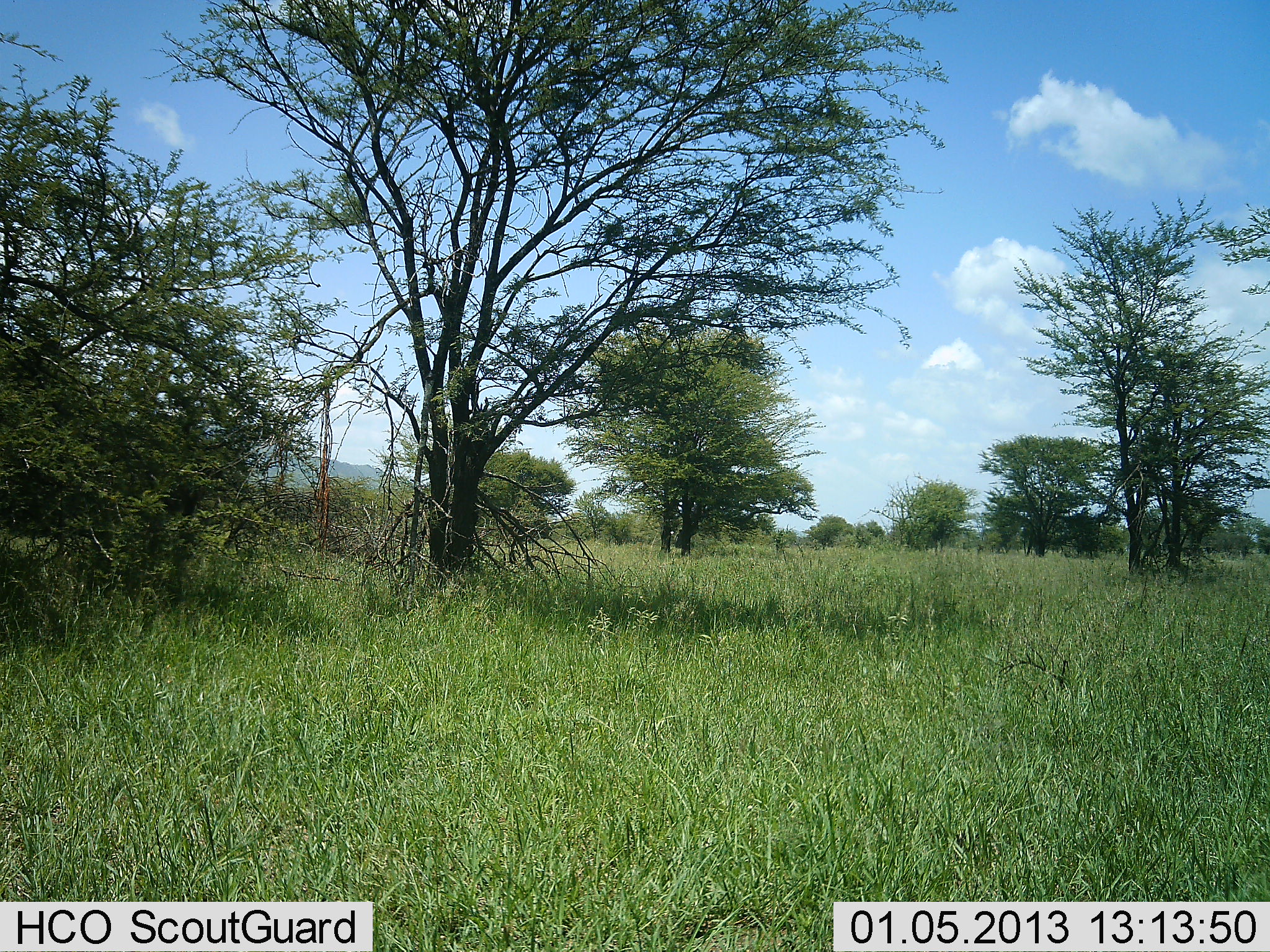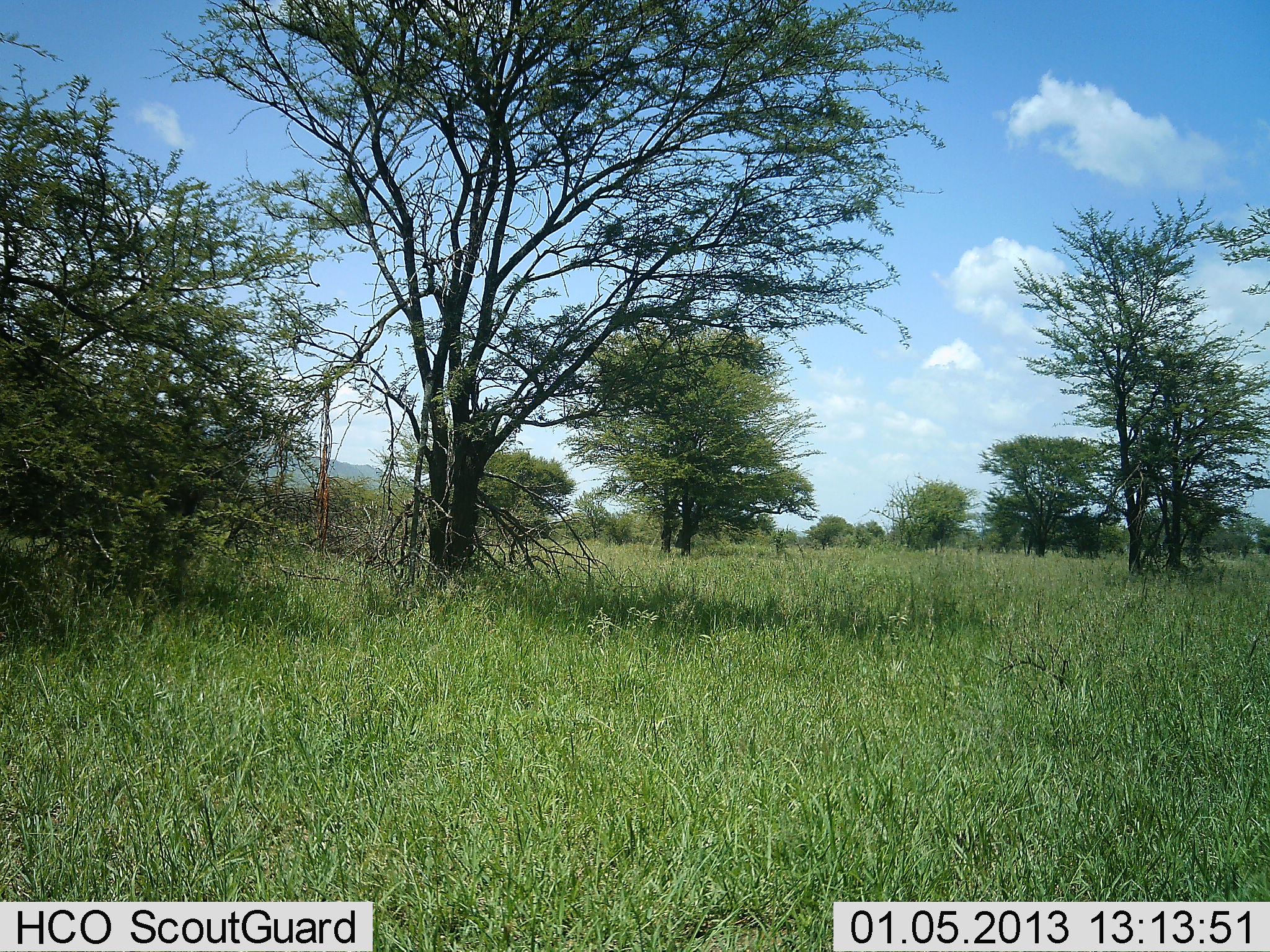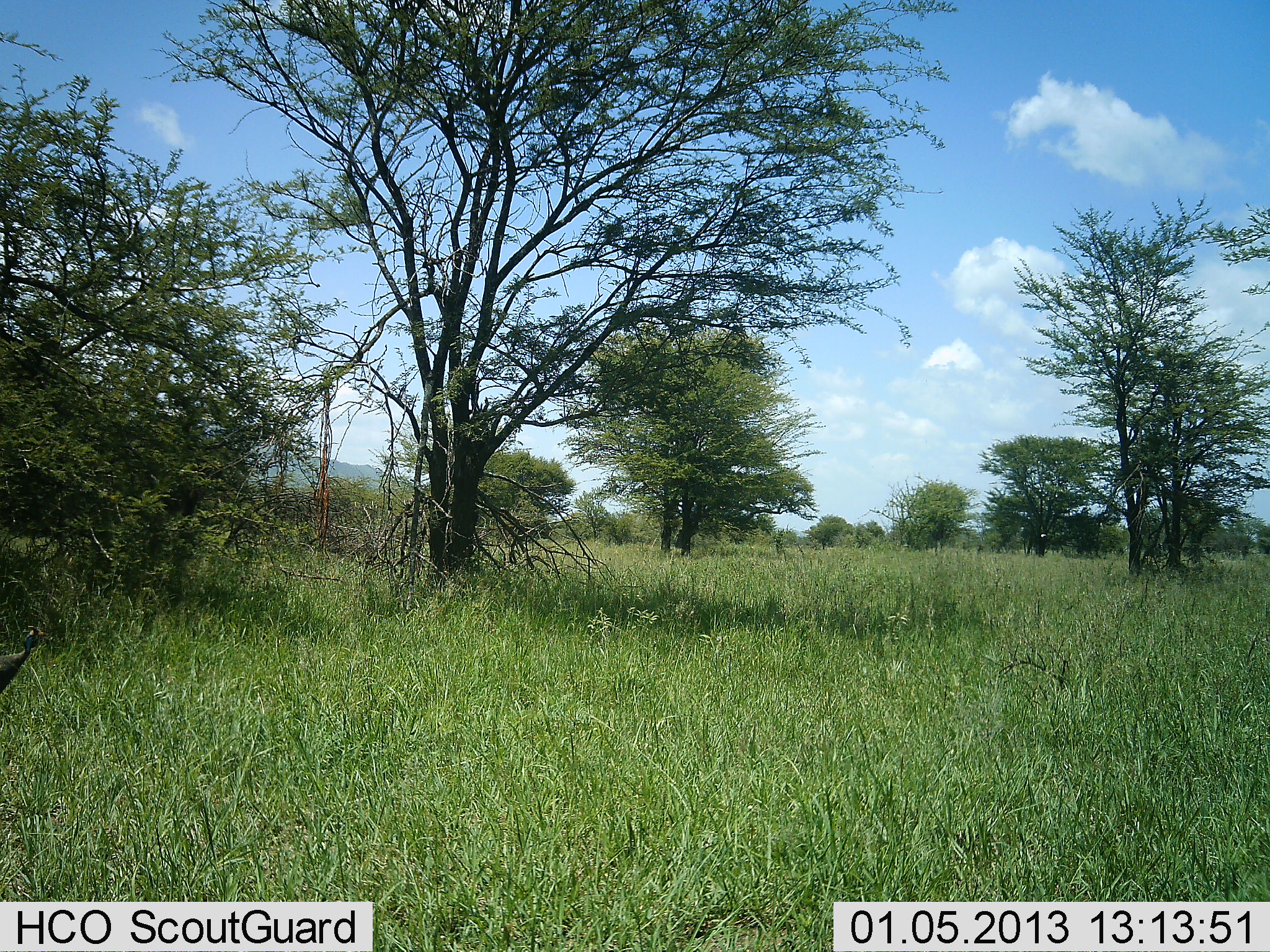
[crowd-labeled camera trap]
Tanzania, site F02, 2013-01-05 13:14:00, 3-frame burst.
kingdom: Animalia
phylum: Chordata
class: Aves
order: Galliformes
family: Numididae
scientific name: Numididae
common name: guinea fowl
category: guineafowl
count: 1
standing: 25%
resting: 0%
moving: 75%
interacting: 0%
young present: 0%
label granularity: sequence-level